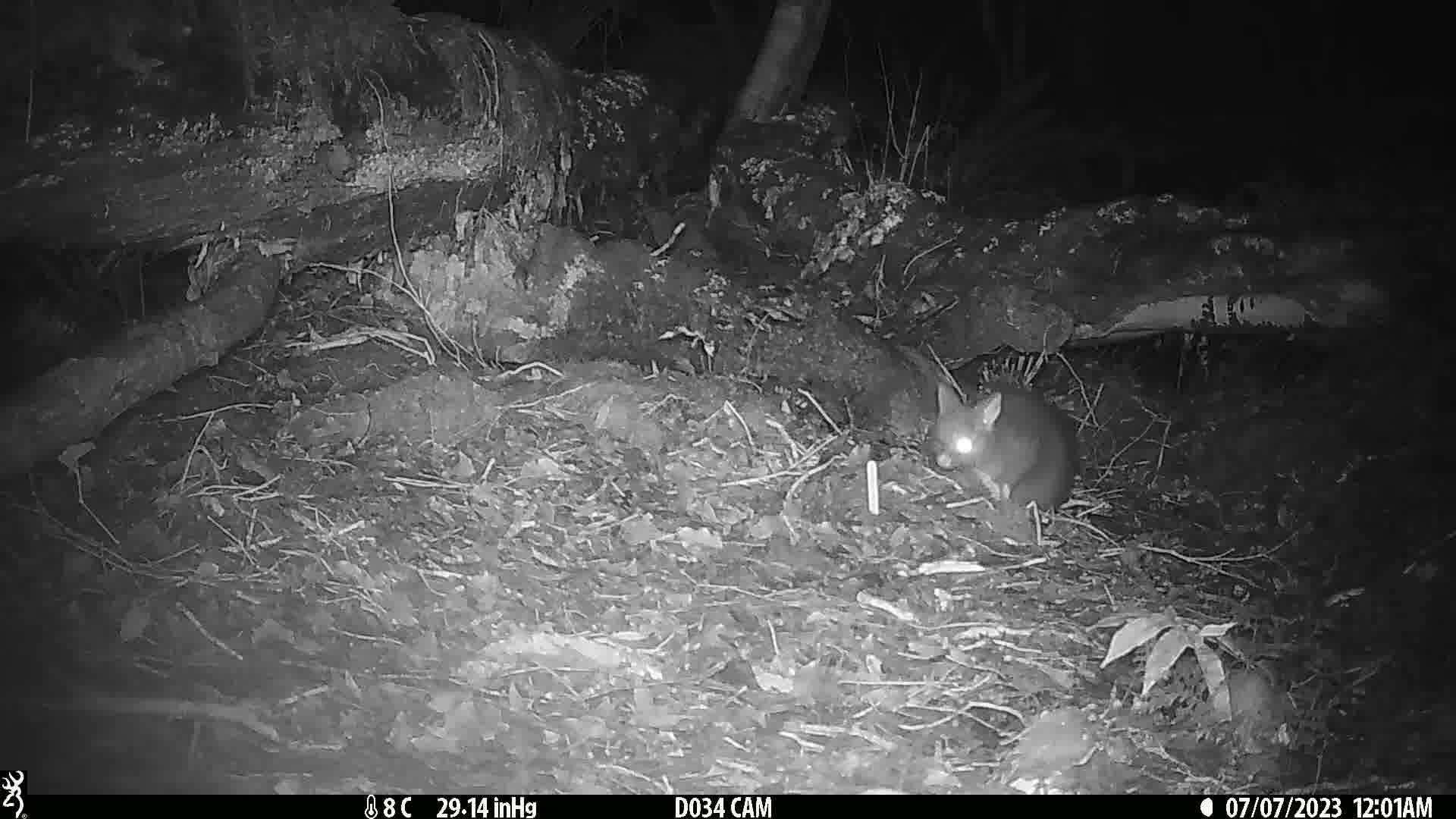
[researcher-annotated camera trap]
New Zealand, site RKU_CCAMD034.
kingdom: Animalia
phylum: Chordata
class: Mammalia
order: Diprotodontia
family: Phalangeridae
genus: Trichosurus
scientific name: Trichosurus vulpecula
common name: common brushtail possum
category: possum